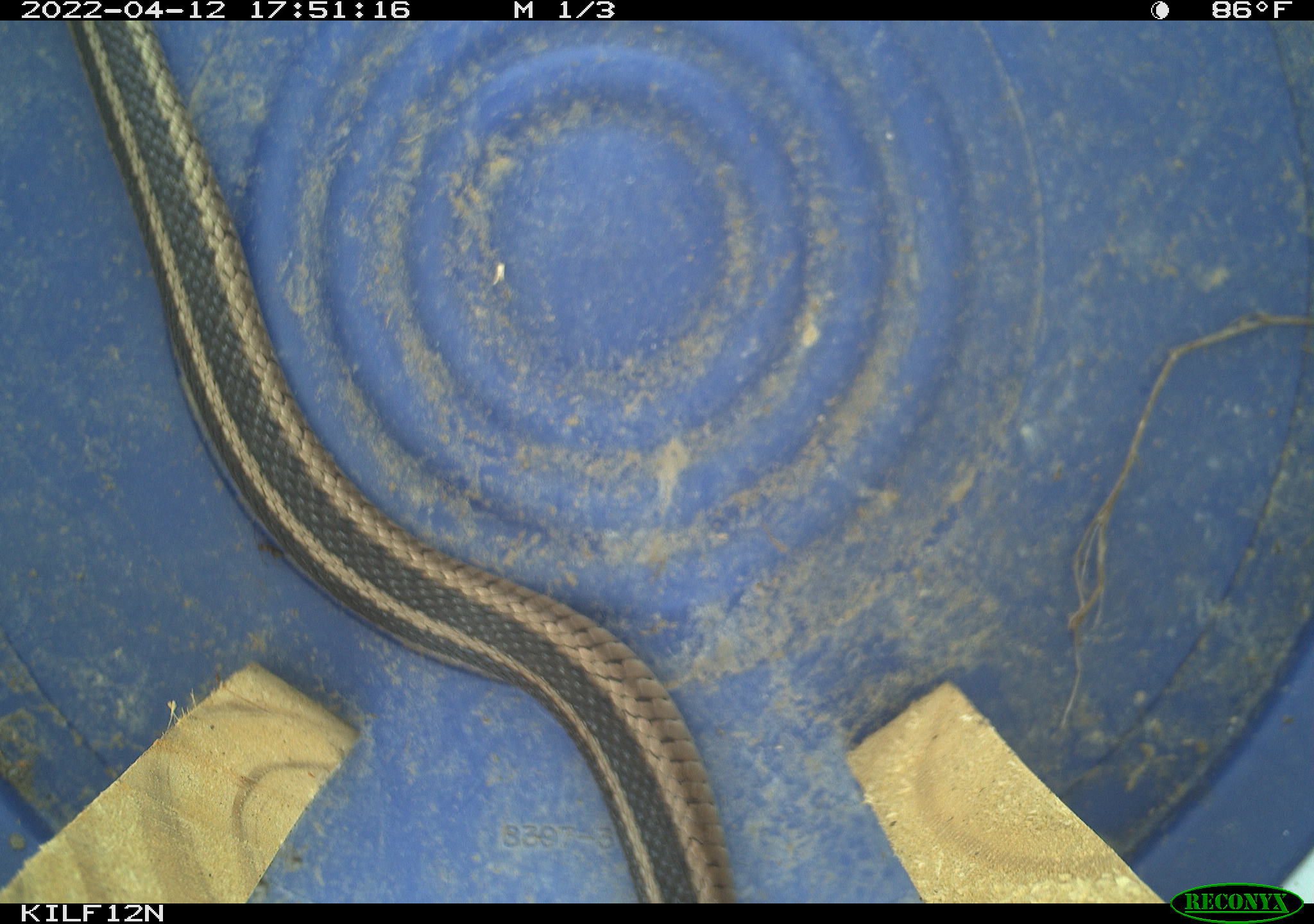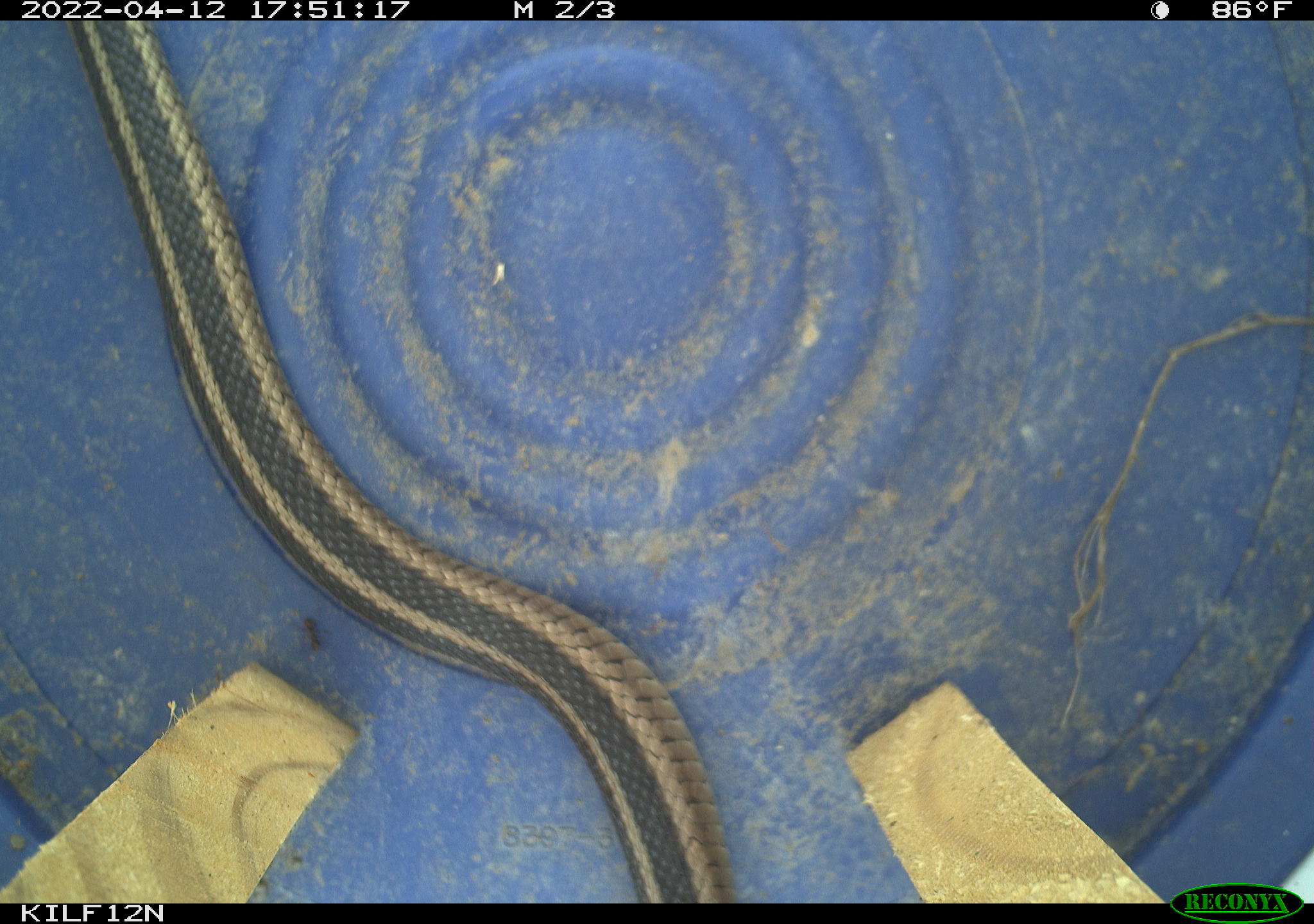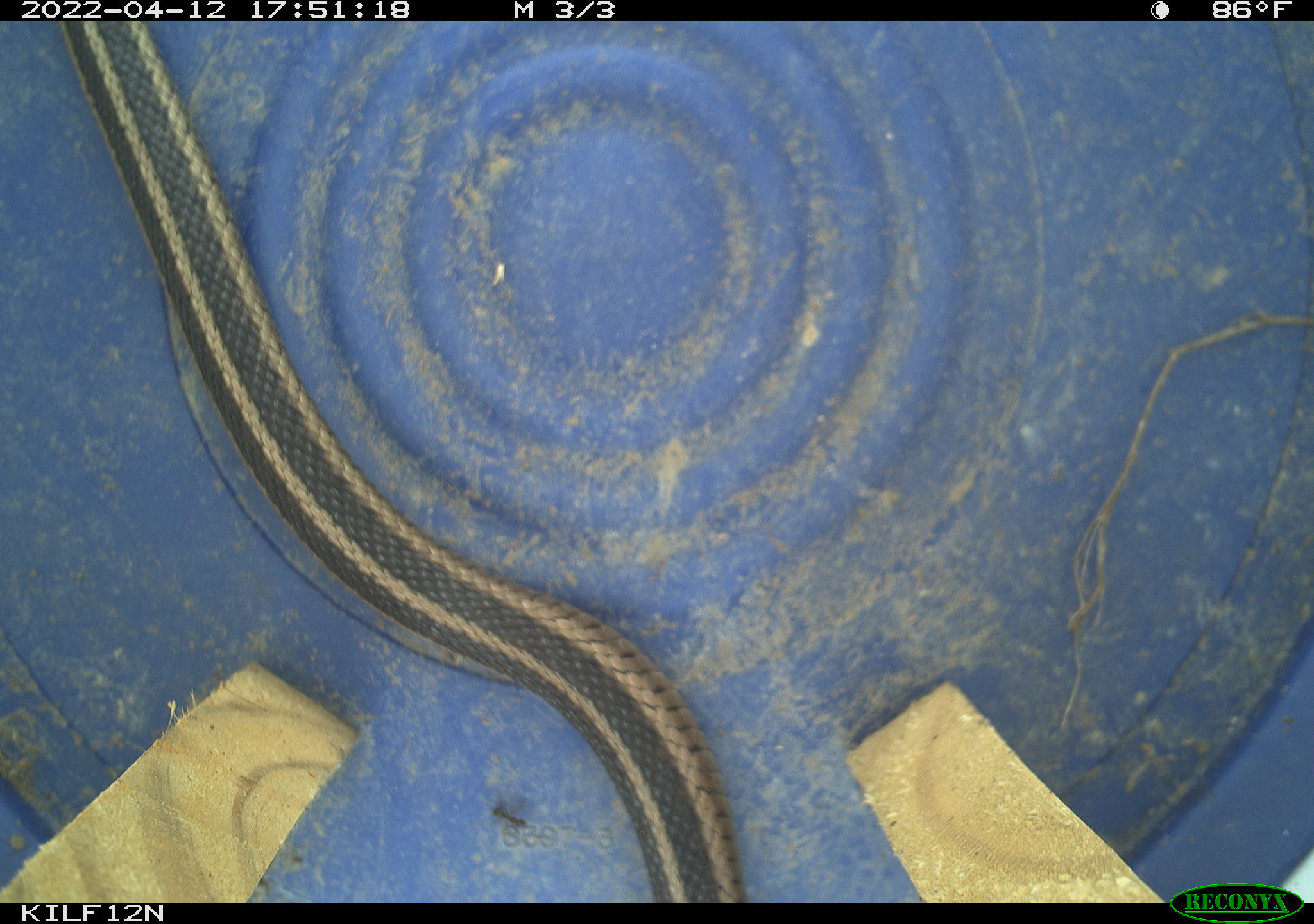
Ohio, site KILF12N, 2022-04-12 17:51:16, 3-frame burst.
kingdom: Animalia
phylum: Chordata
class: Reptilia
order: Squamata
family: Colubridae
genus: Thamnophis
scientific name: Thamnophis sirtalis sirtalis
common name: eastern gartersnake